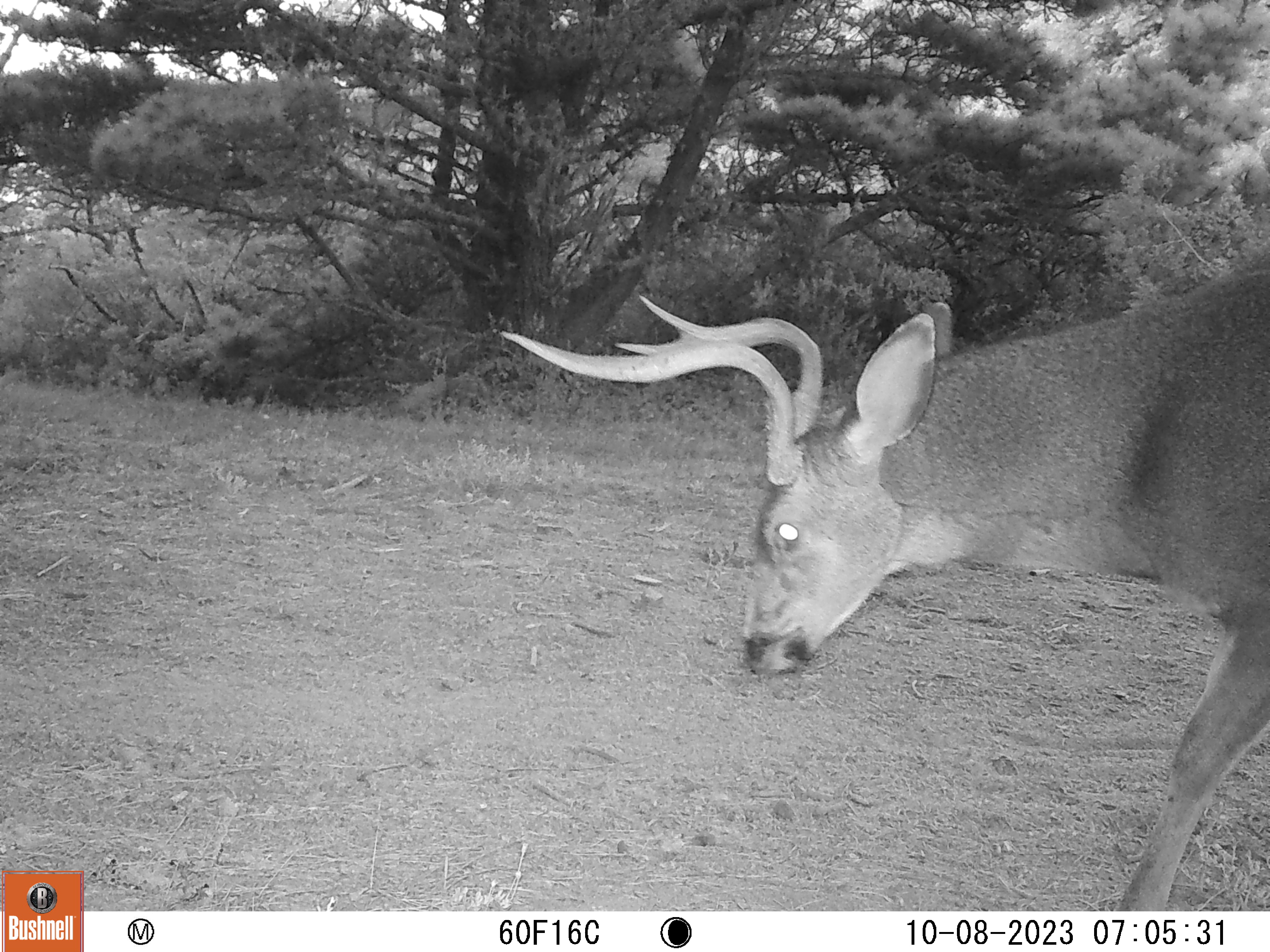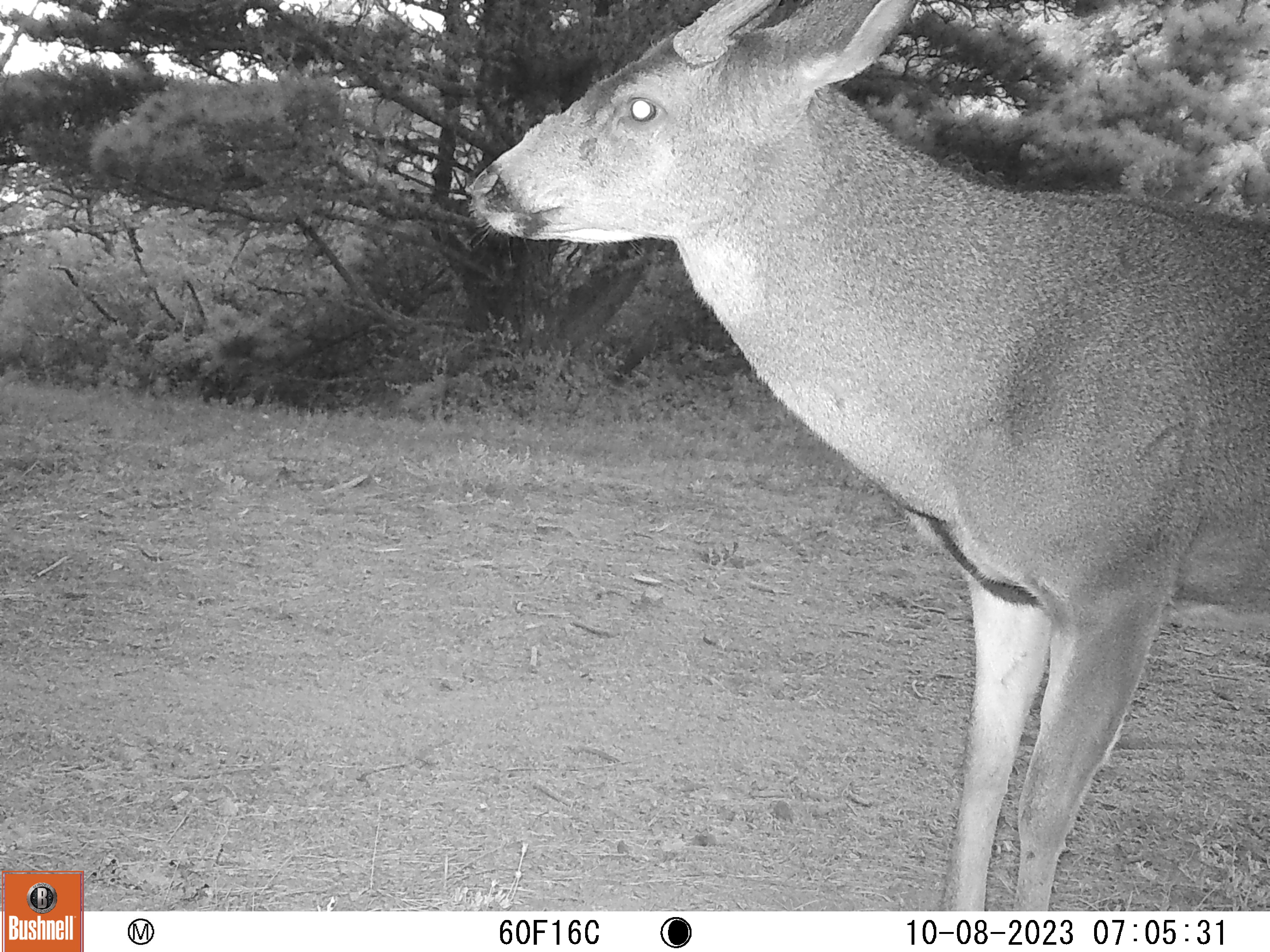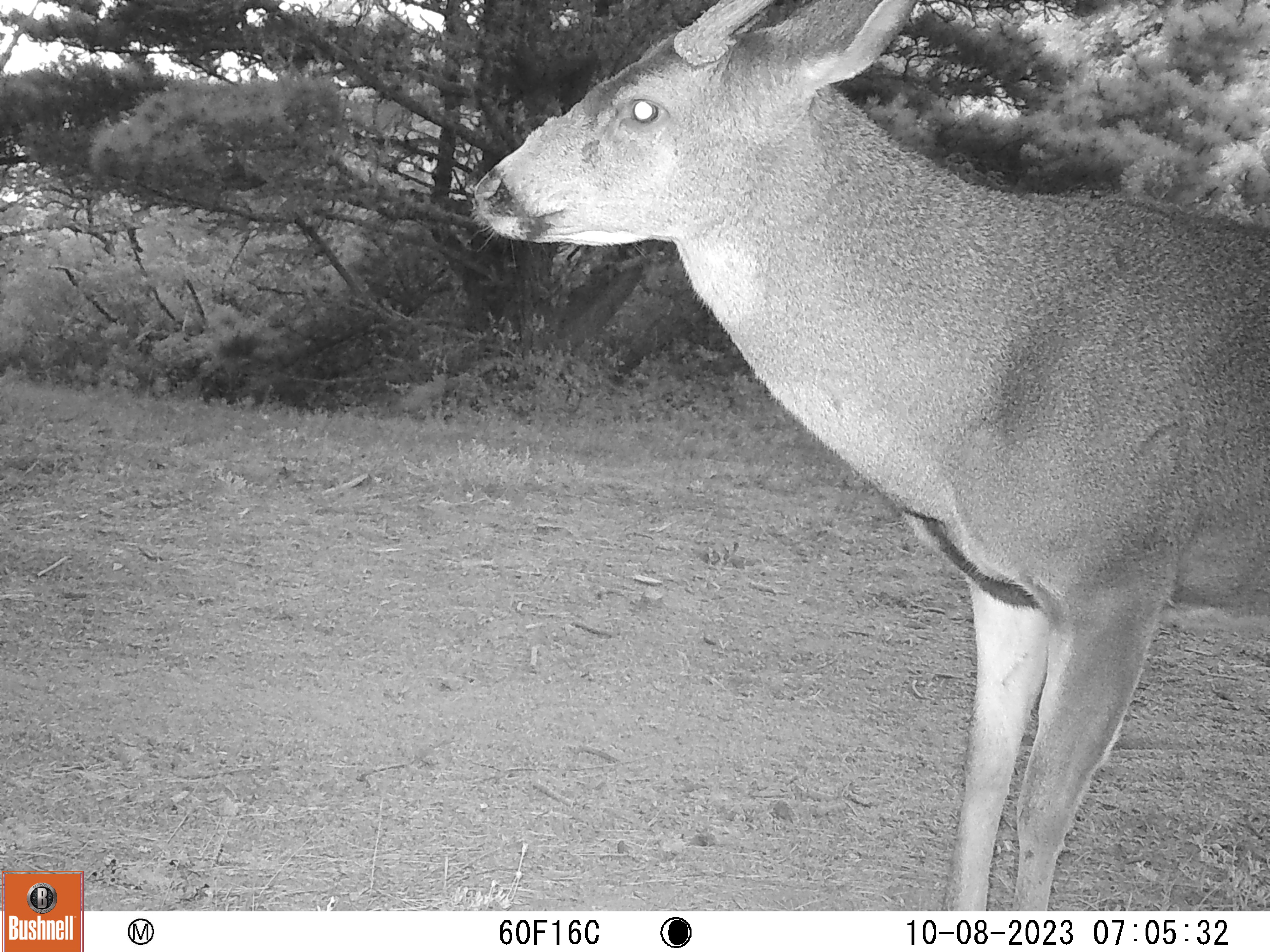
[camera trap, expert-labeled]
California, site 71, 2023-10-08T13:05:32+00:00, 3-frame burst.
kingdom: Animalia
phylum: Chordata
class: Mammalia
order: Artiodactyla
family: Cervidae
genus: Odocoileus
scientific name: Odocoileus hemionus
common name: mule deer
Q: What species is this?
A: Mule deer (Odocoileus hemionus).